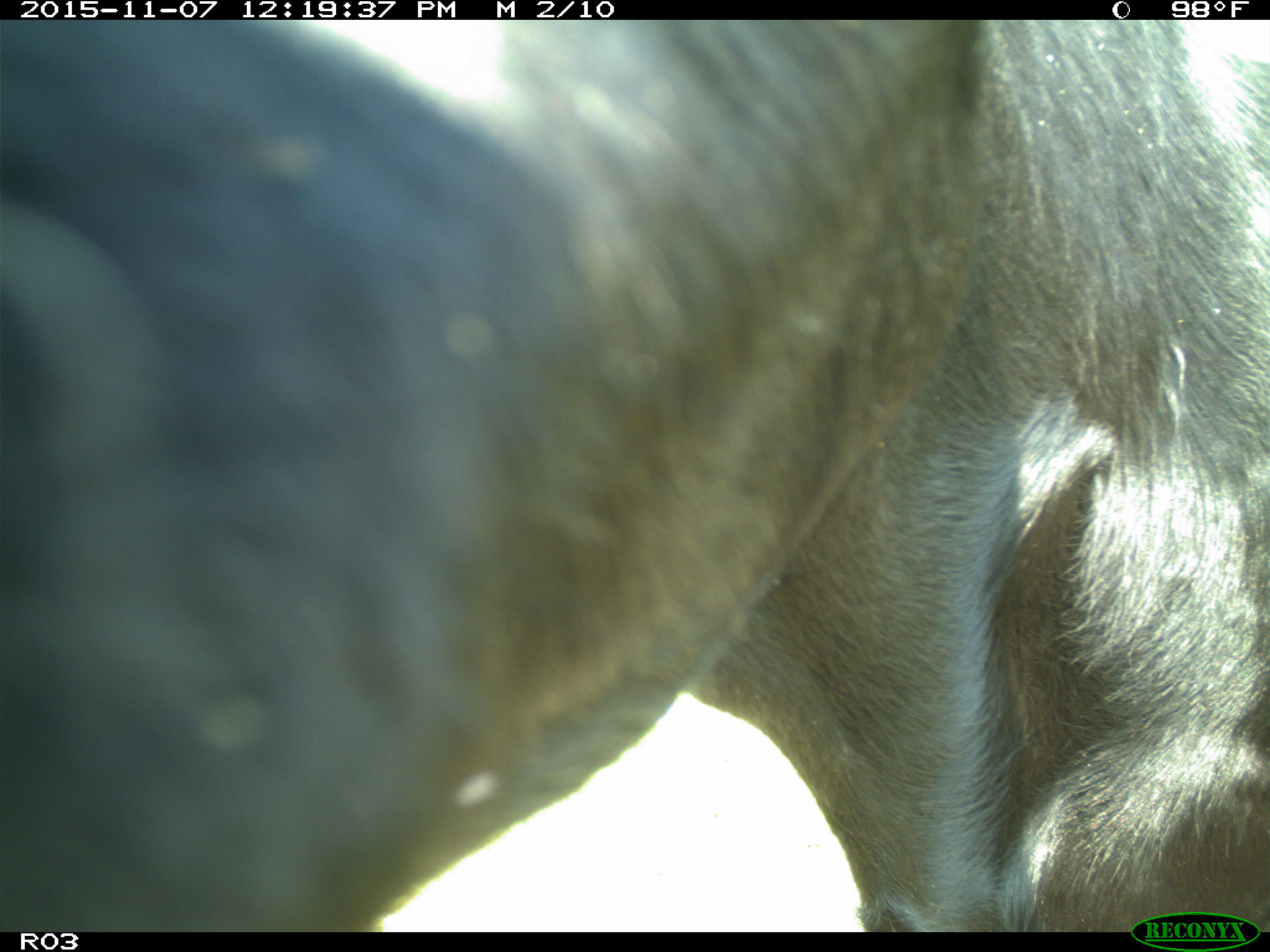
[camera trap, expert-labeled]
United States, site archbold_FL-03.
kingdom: Animalia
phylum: Chordata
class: Mammalia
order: Artiodactyla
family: Bovidae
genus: Bos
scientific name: Bos taurus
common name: domestic cow